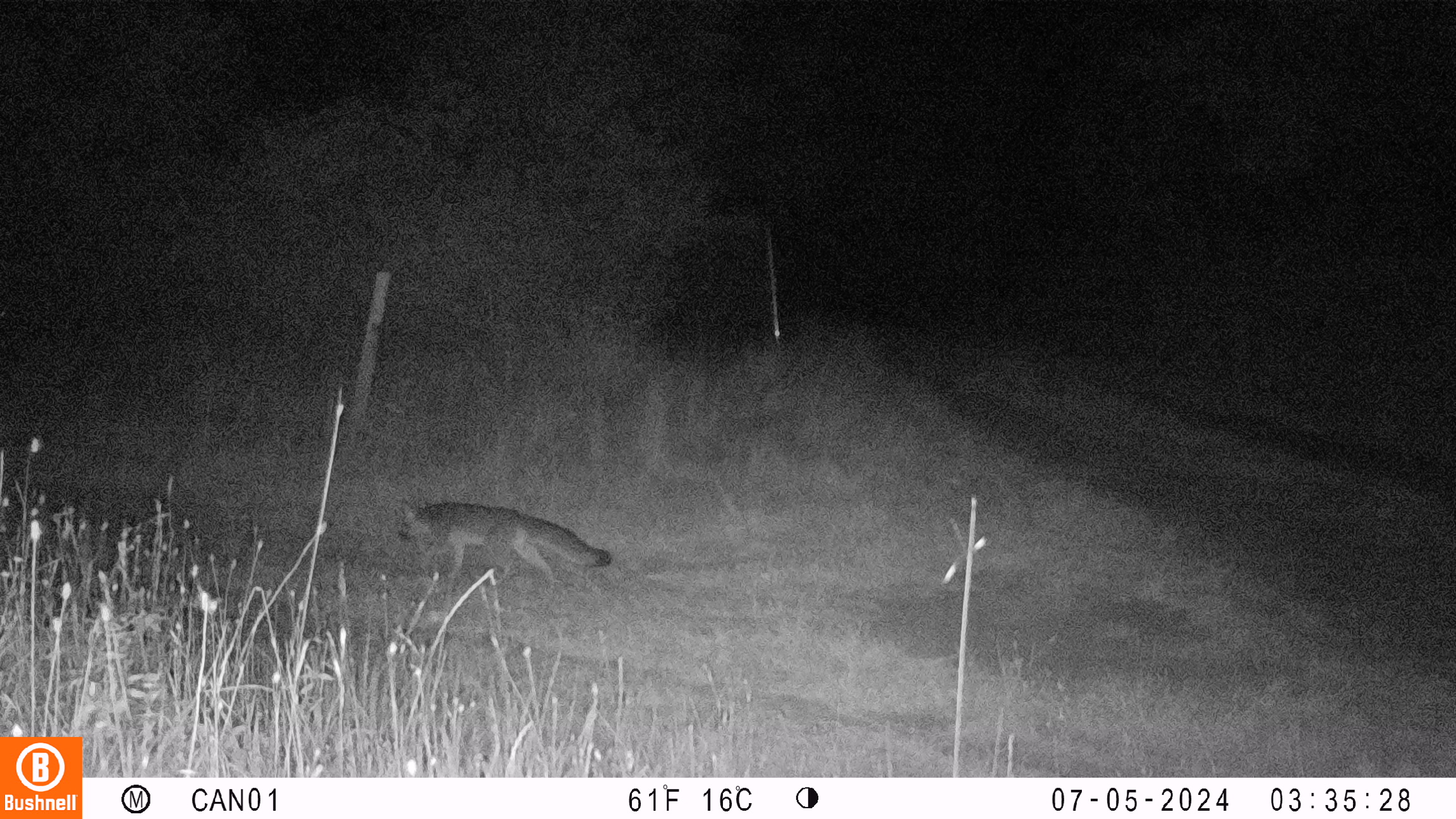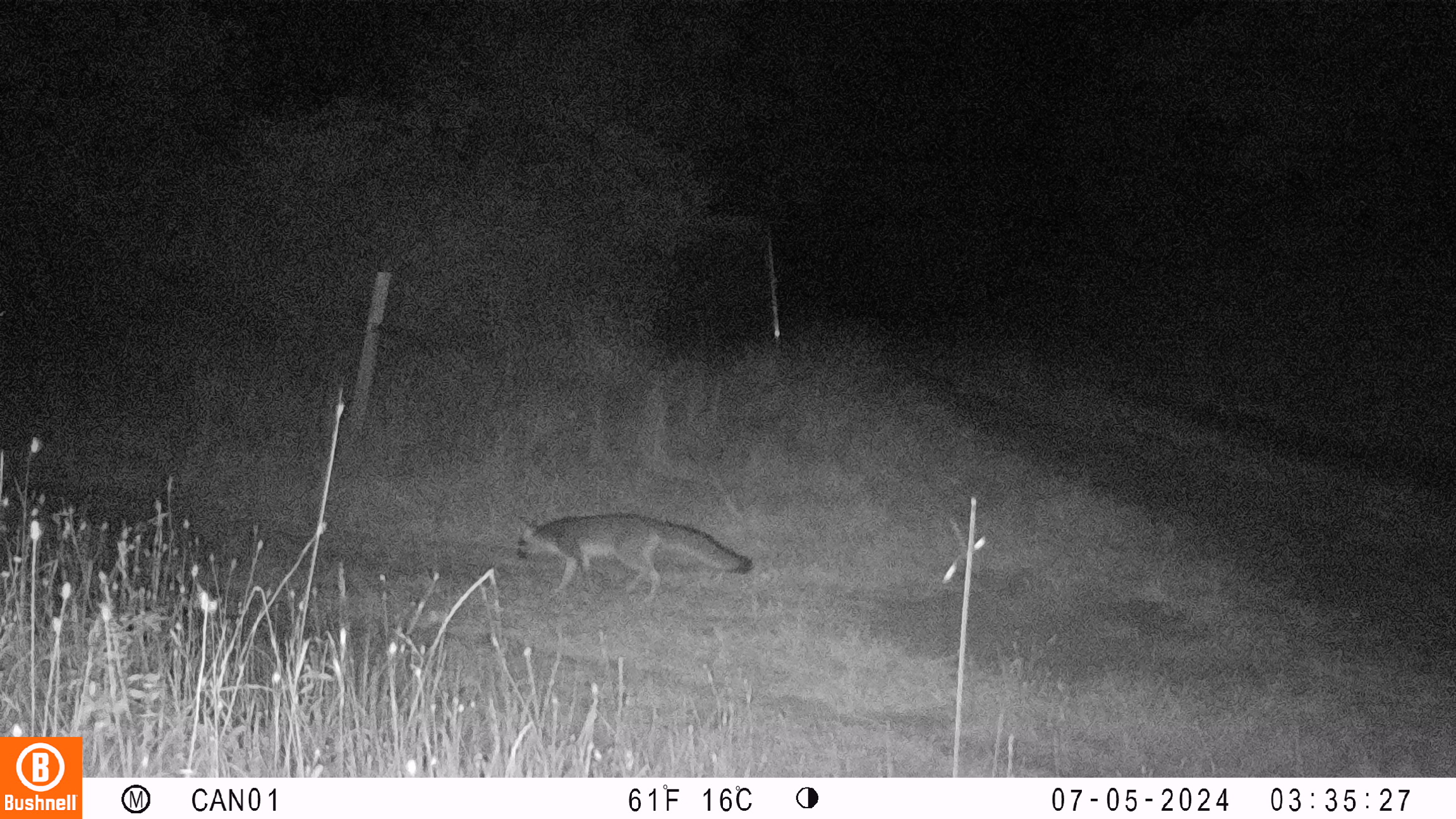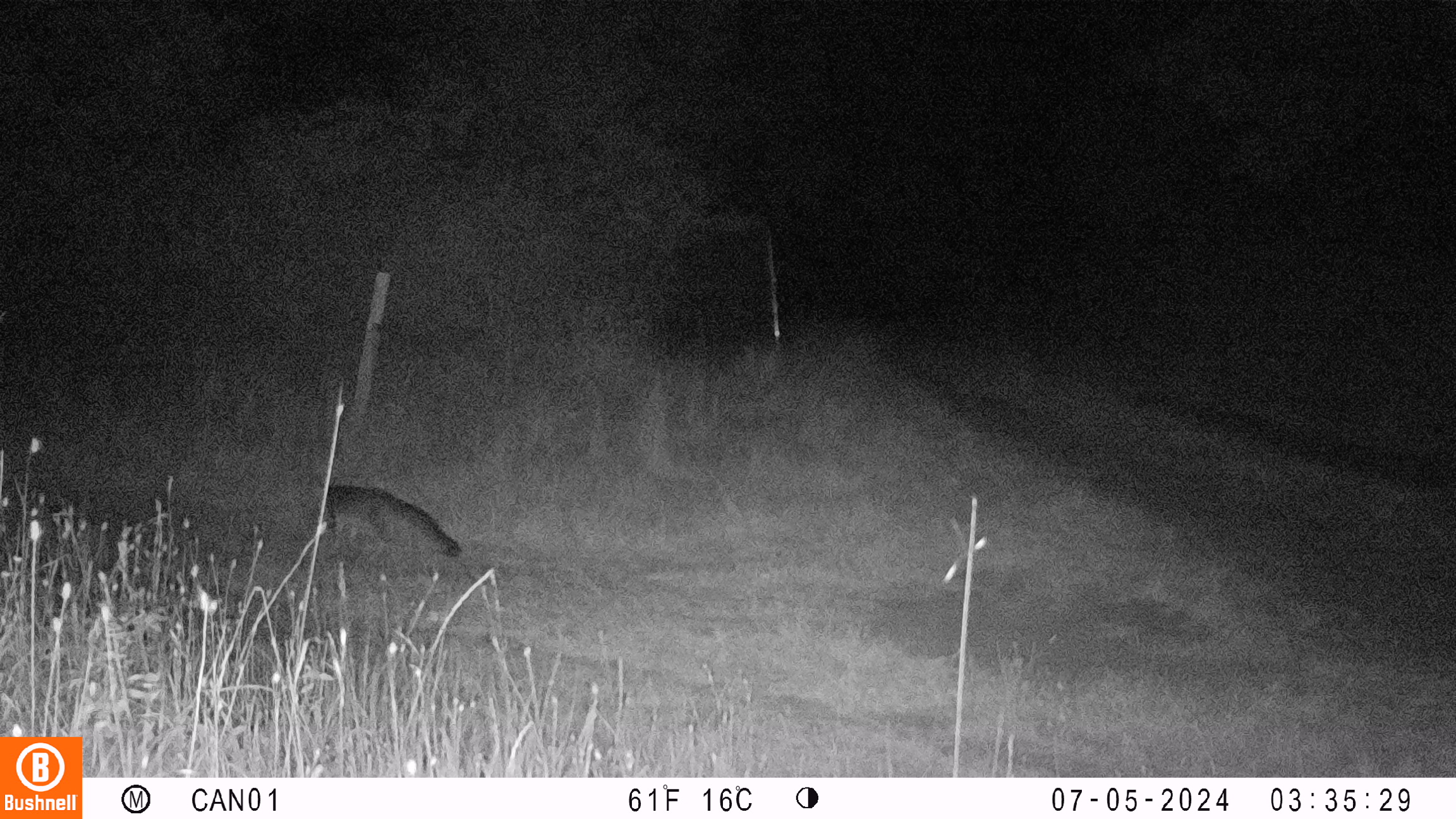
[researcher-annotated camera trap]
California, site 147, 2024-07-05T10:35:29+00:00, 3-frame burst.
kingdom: Animalia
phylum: Chordata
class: Mammalia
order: Carnivora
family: Canidae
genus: Urocyon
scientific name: Urocyon cinereoargenteus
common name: gray fox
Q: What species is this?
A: Gray fox (Urocyon cinereoargenteus).